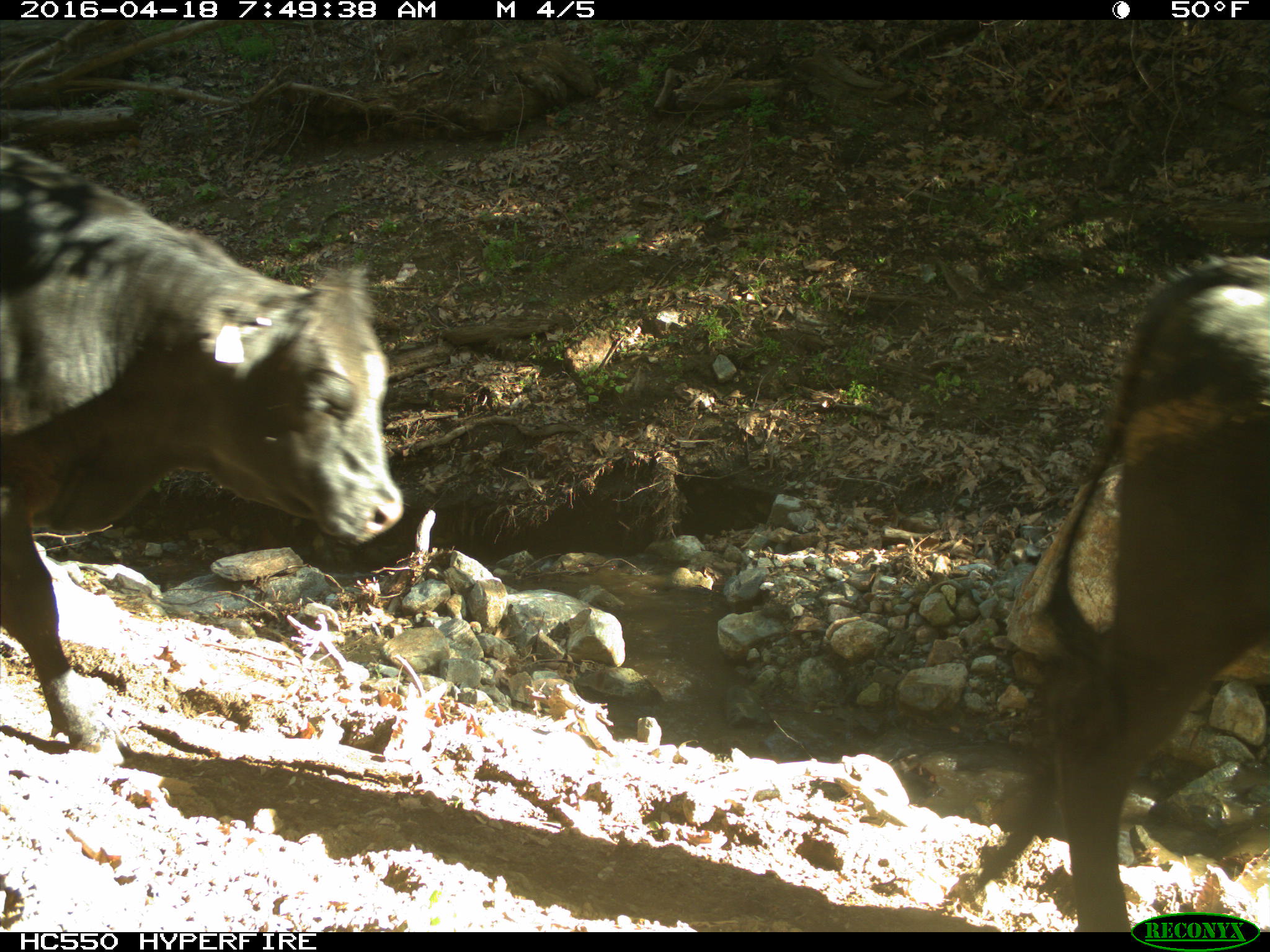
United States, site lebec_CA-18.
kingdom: Animalia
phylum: Chordata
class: Mammalia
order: Artiodactyla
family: Bovidae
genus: Bos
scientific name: Bos taurus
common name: domestic cow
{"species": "Bos taurus (domestic cow)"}